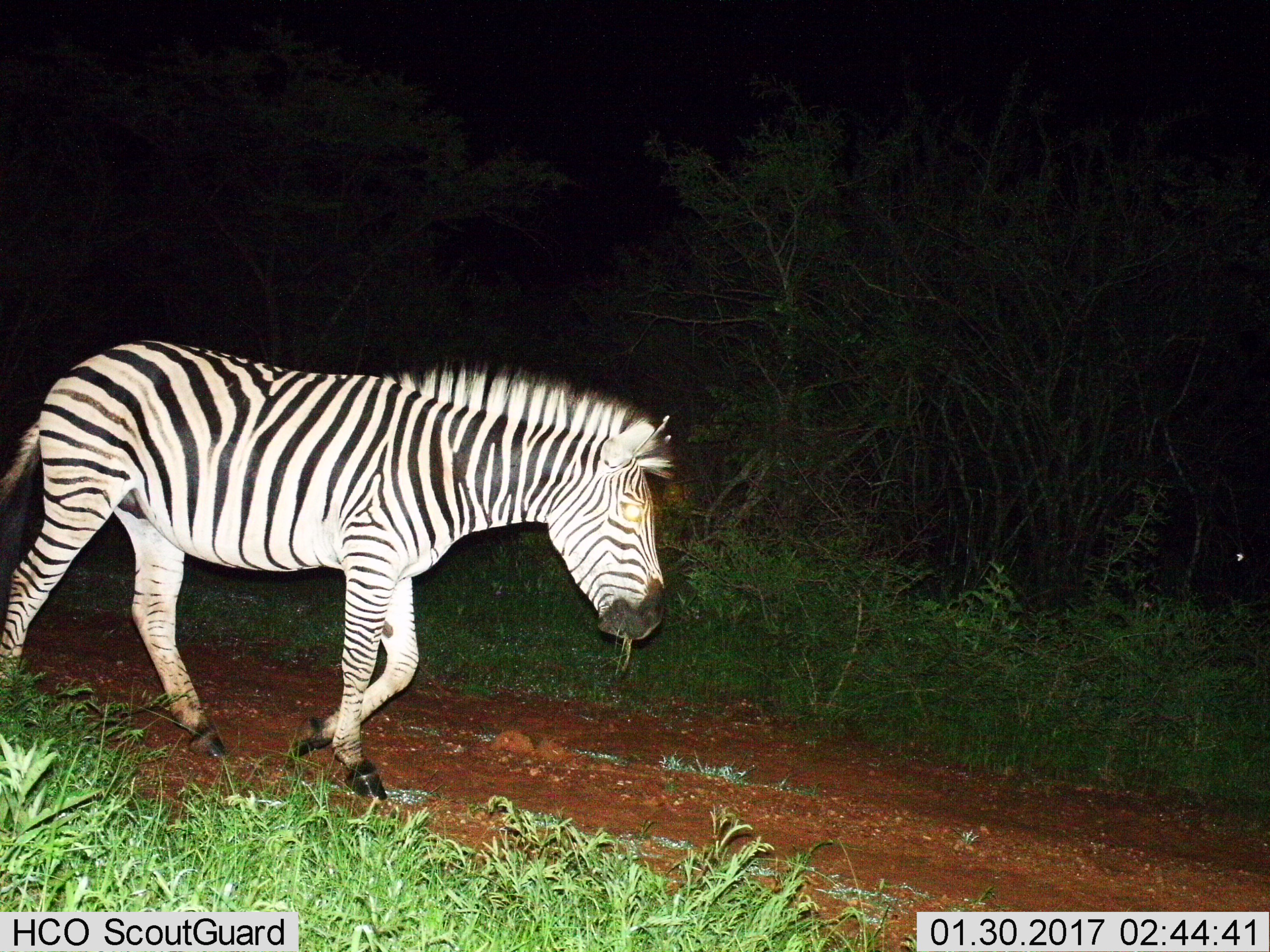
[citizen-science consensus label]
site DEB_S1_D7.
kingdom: Animalia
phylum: Chordata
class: Mammalia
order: Perissodactyla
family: Equidae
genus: Equus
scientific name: Equus quagga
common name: plains zebra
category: zebraplains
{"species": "zebraplains (plains zebra) (Equus quagga)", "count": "1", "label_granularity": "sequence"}